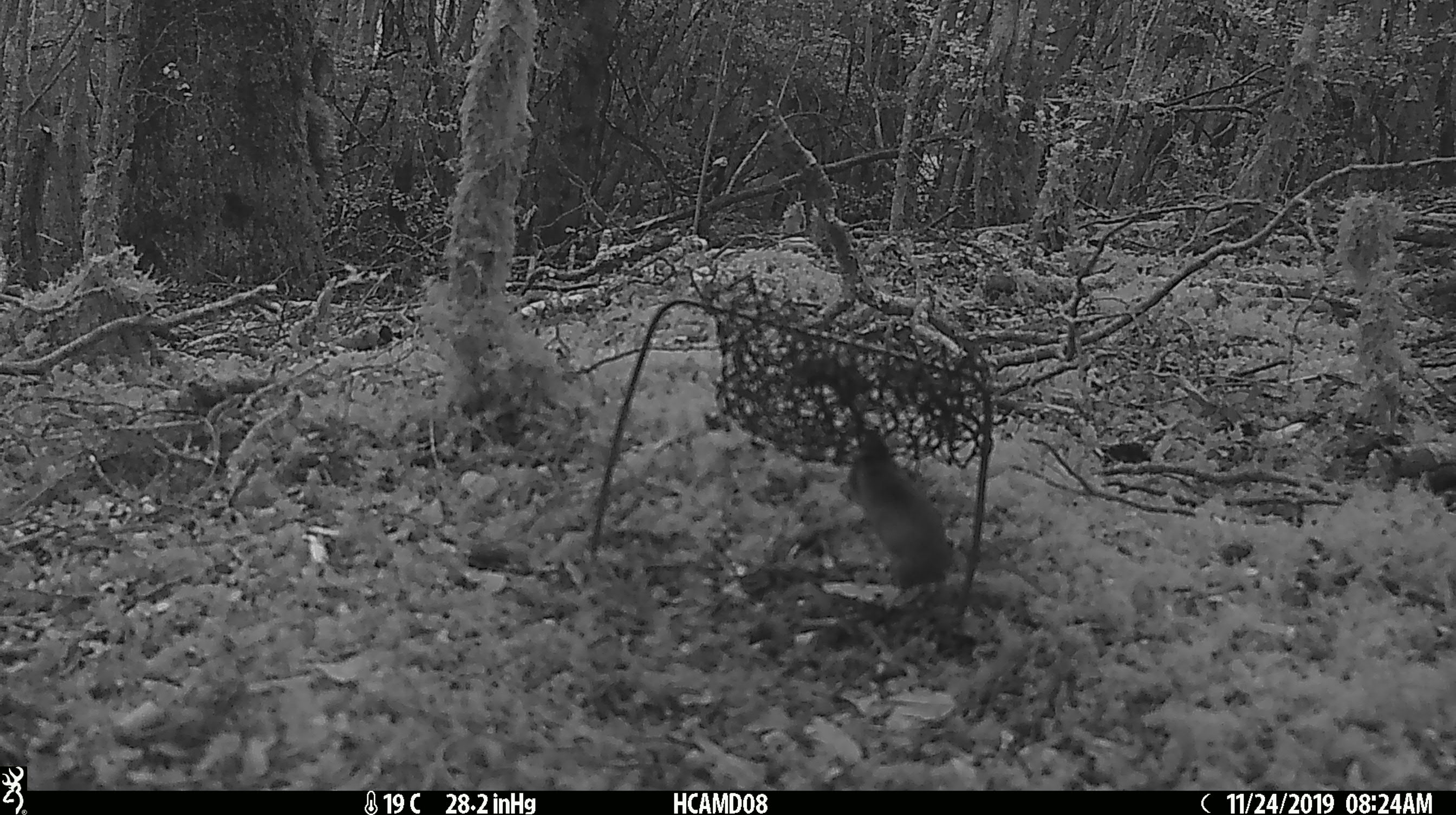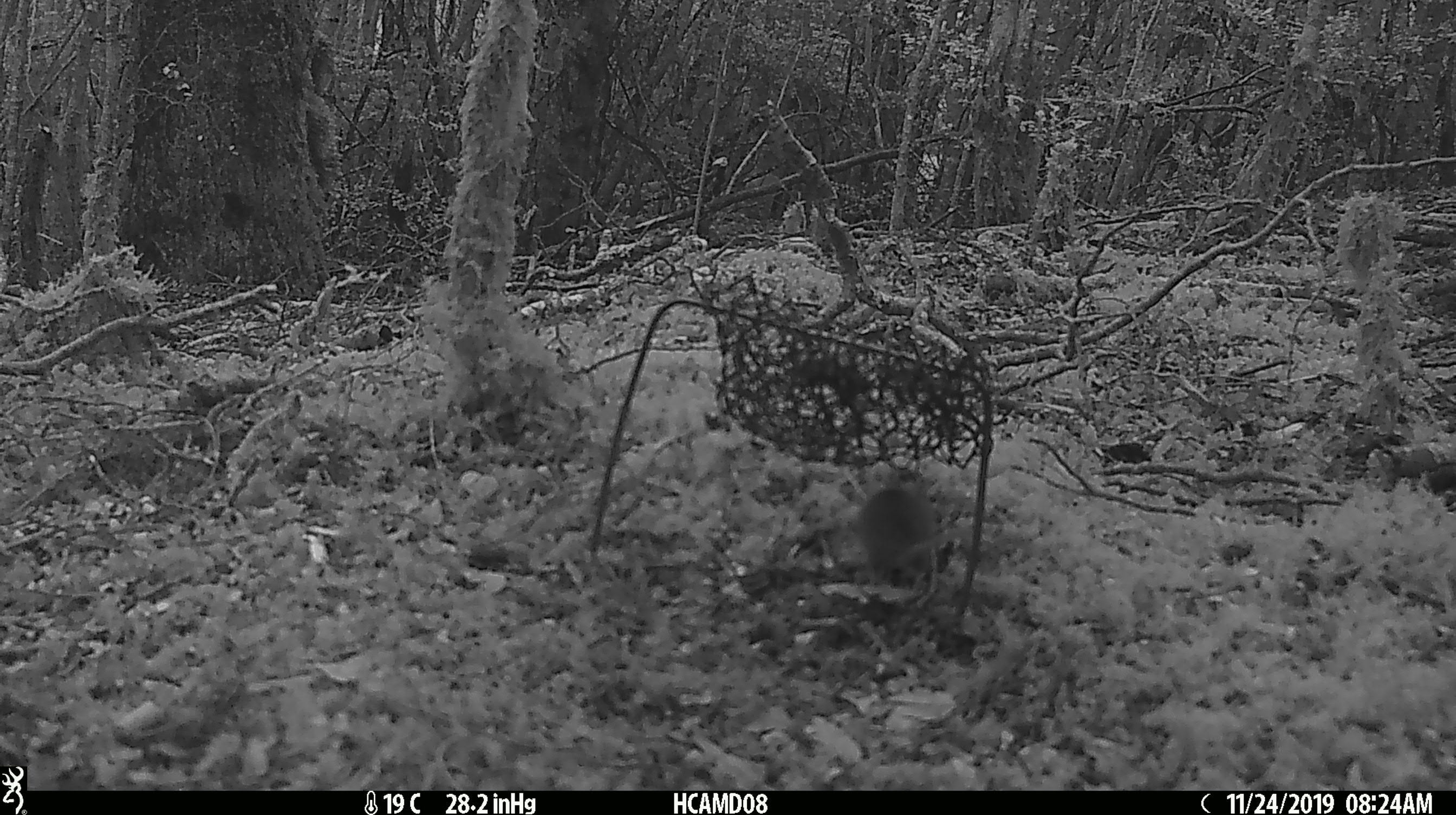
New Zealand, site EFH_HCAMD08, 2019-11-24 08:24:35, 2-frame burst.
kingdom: Animalia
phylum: Chordata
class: Mammalia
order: Rodentia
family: Muridae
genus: Mus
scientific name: Mus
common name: mouse